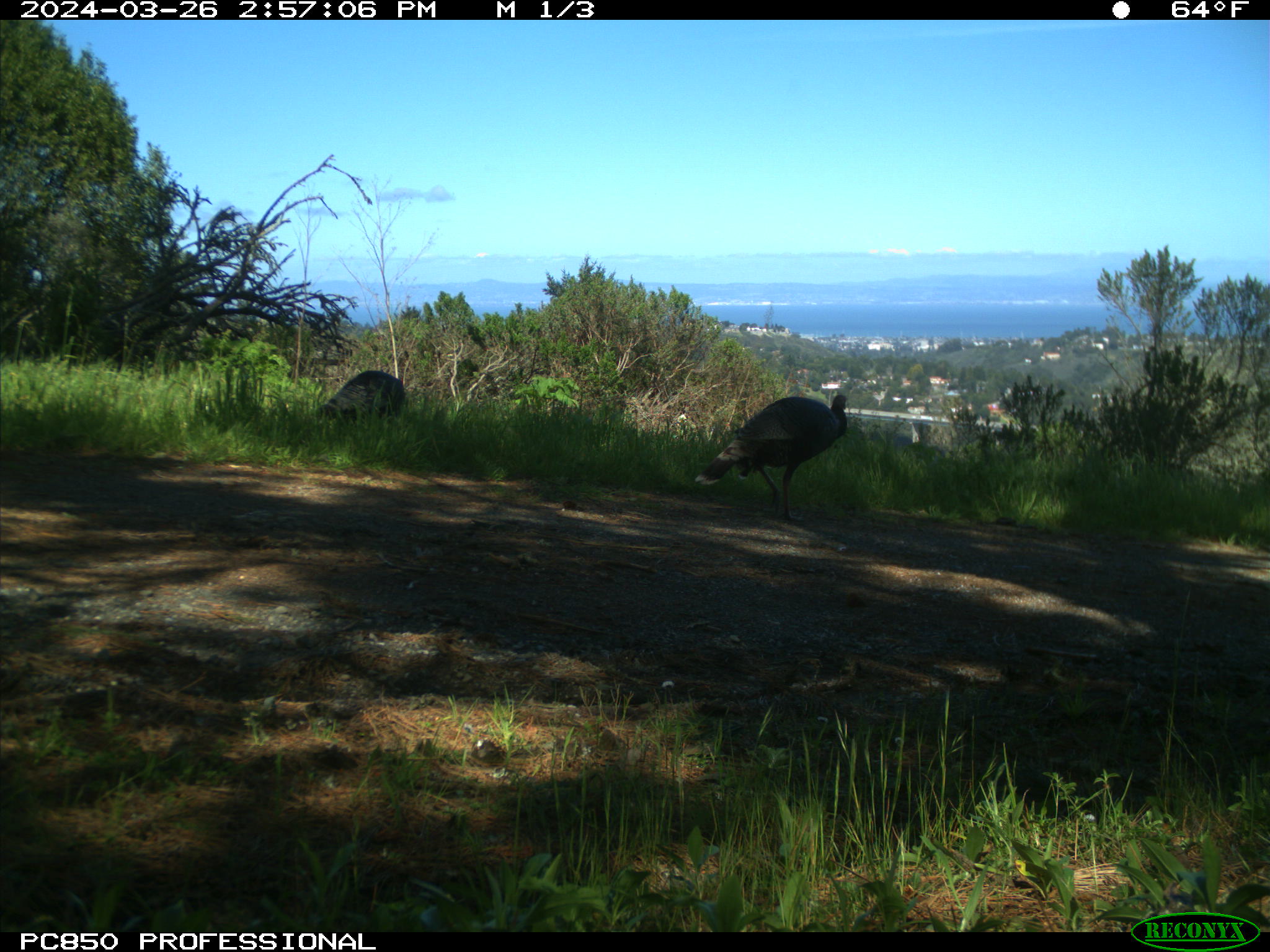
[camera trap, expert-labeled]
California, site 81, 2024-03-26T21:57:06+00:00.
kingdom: Animalia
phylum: Chordata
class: Aves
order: Galliformes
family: Phasianidae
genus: Meleagris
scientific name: Meleagris gallopavo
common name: turkey